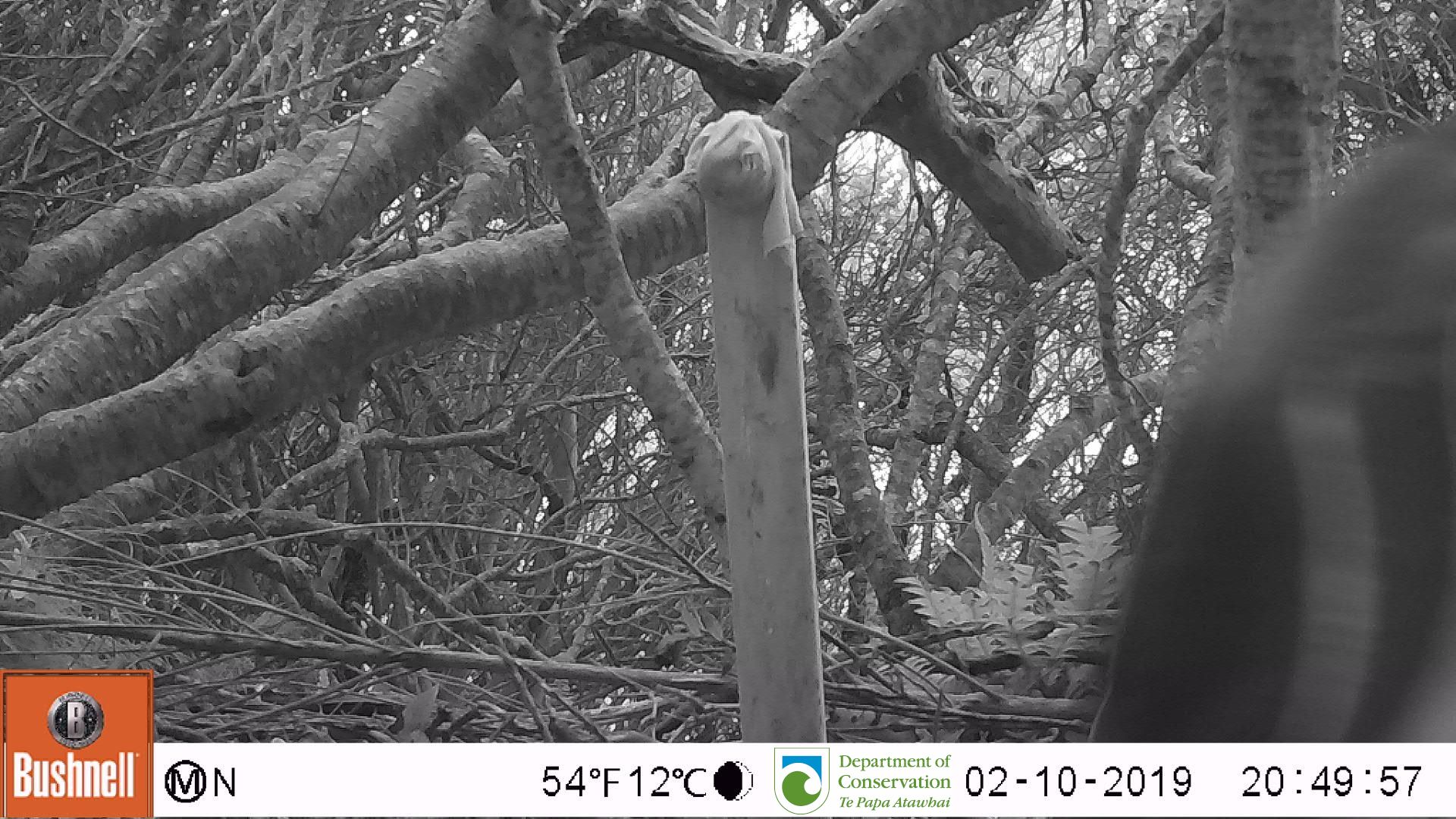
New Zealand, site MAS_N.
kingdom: Animalia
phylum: Chordata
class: Aves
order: Sphenisciformes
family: Spheniscidae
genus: Megadyptes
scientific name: Megadyptes antipodes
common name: yellow-eyed penguin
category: yellow eyed penguin